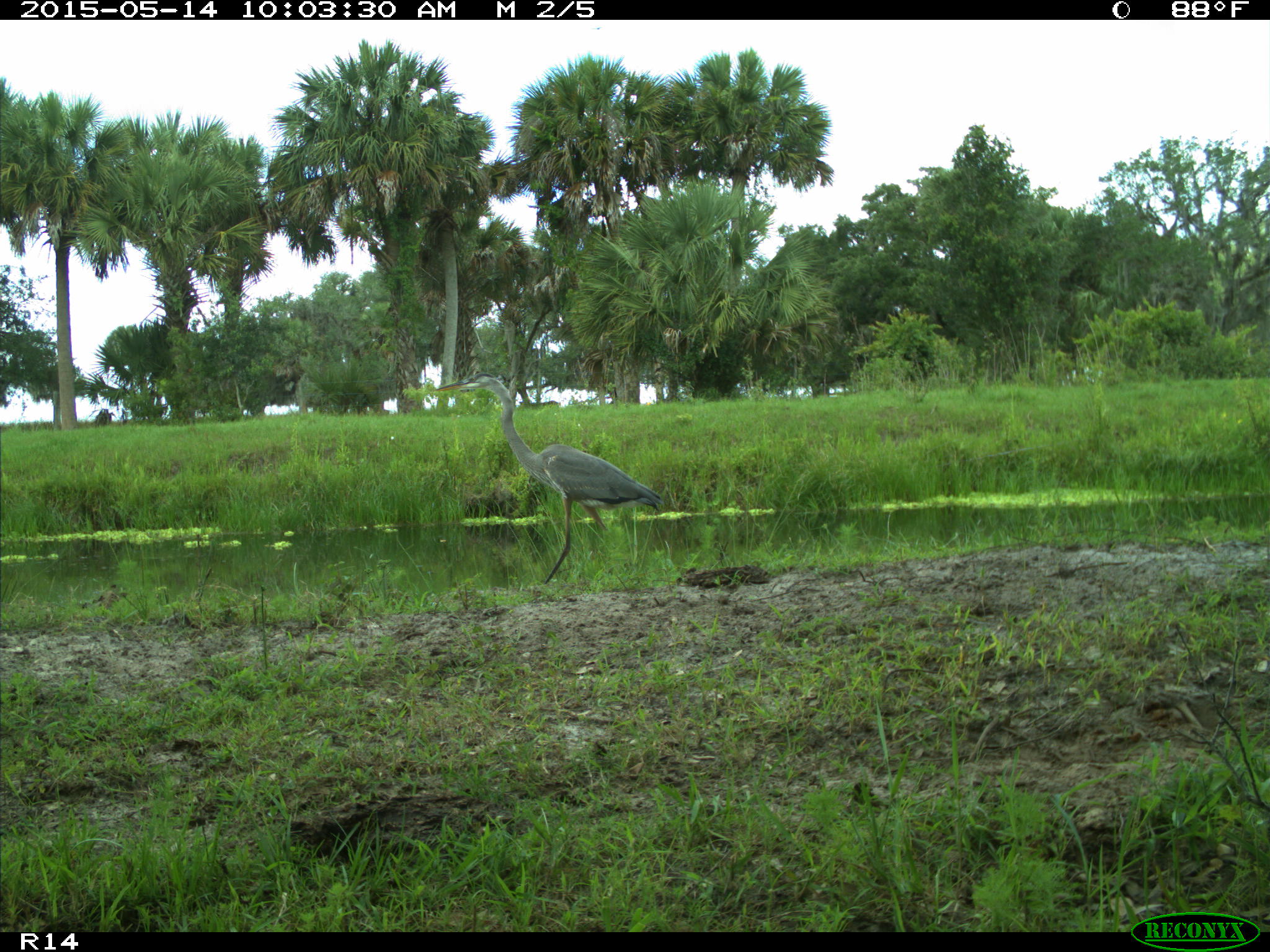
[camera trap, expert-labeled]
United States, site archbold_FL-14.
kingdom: Animalia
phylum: Chordata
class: Aves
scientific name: Aves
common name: birds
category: unidentified bird